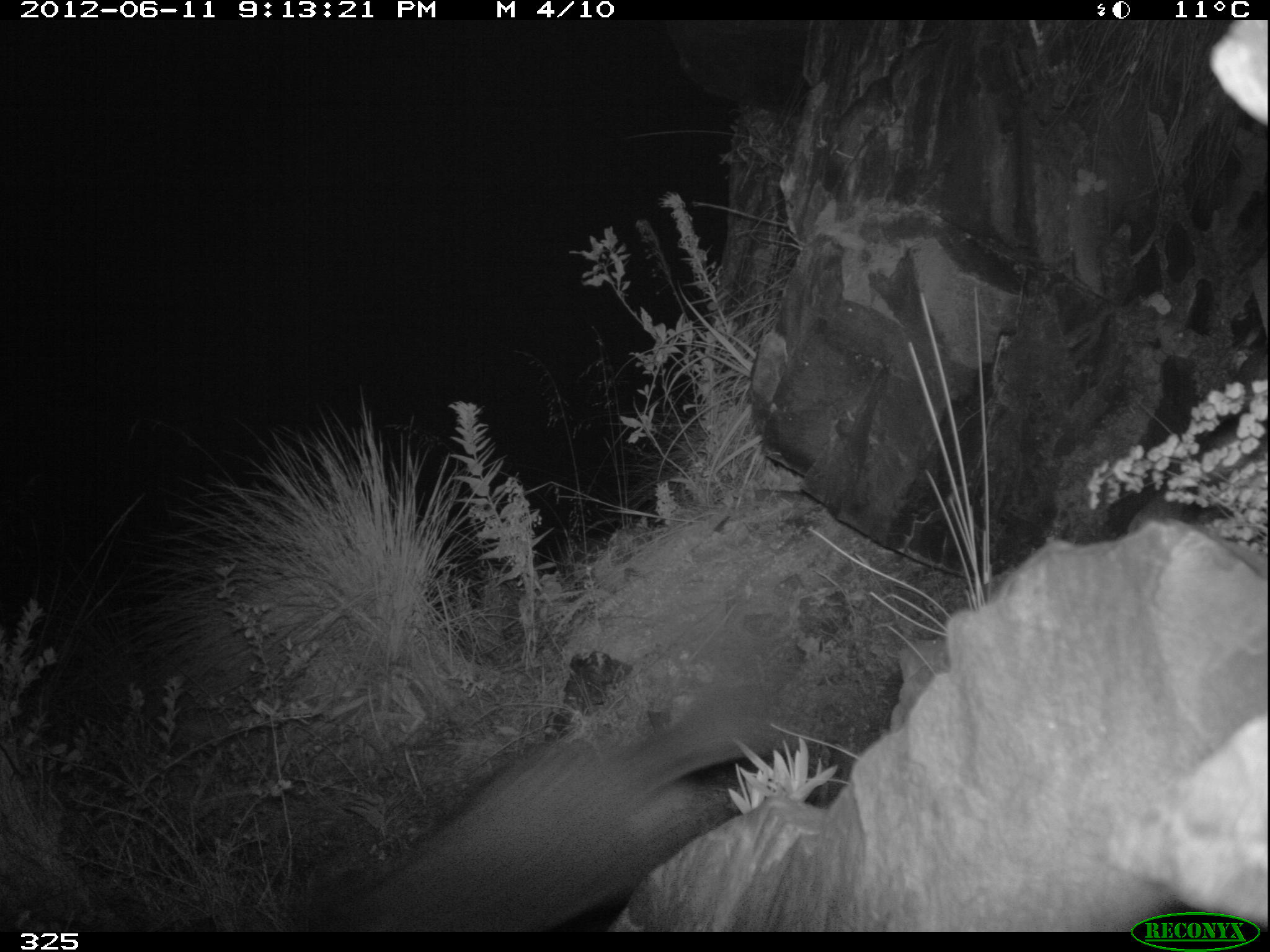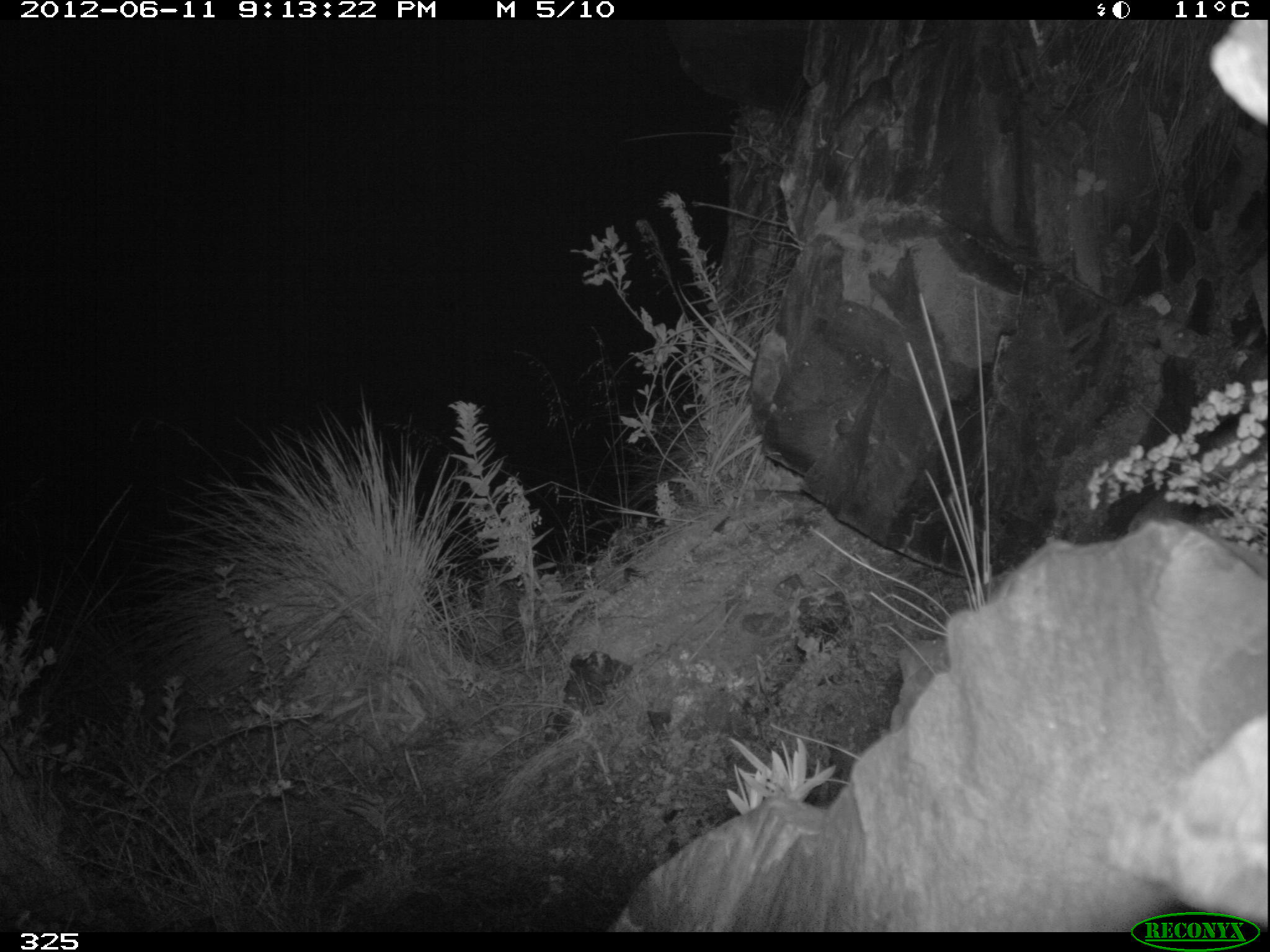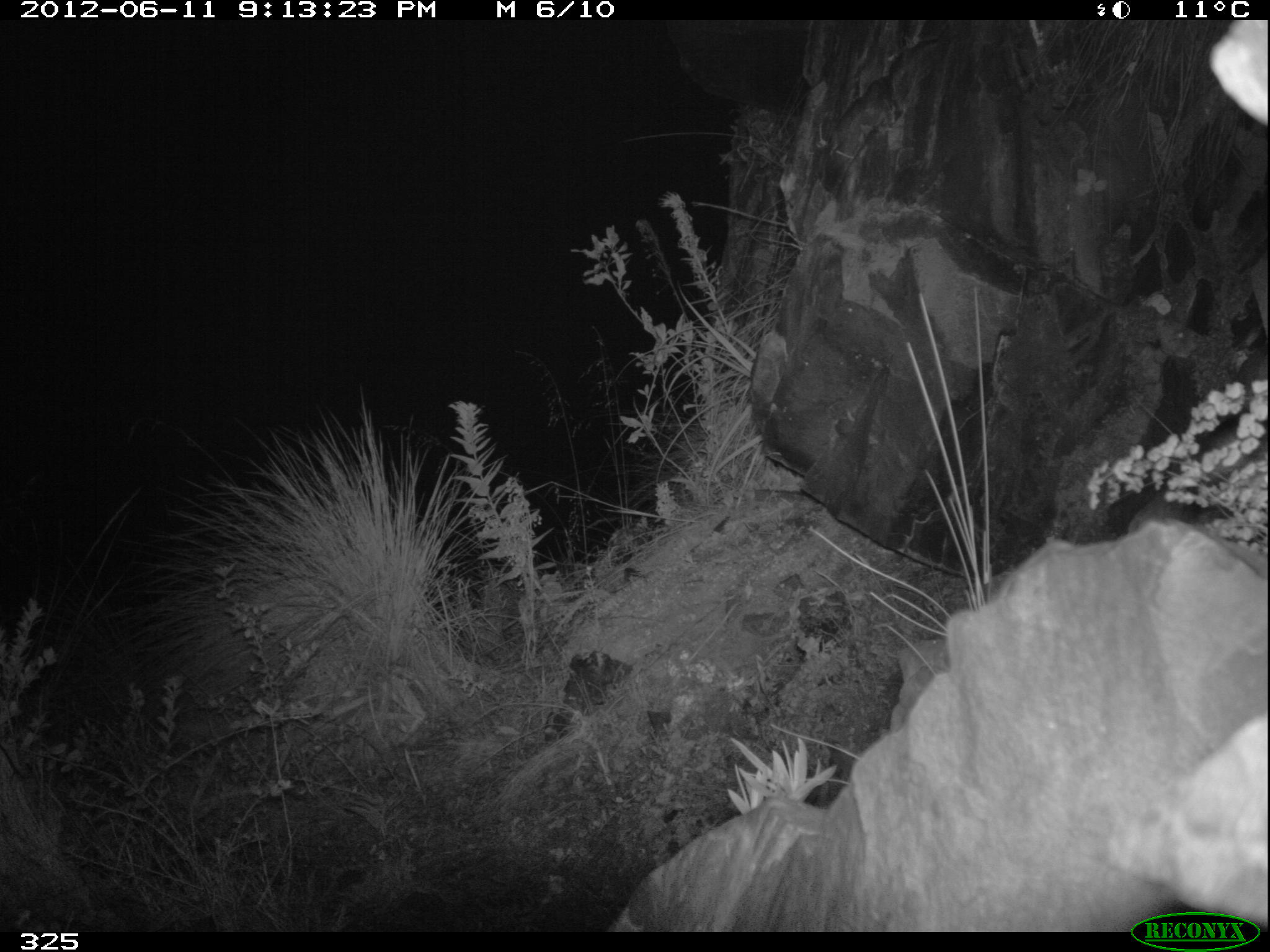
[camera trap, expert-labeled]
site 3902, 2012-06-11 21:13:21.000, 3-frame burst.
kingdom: Animalia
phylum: Chordata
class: Mammalia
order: Rodentia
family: Chinchillidae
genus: Lagidium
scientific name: Lagidium viscacia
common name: mountain viscacha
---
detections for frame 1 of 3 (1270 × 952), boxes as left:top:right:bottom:
lagidium viscacia: 295:710:780:929